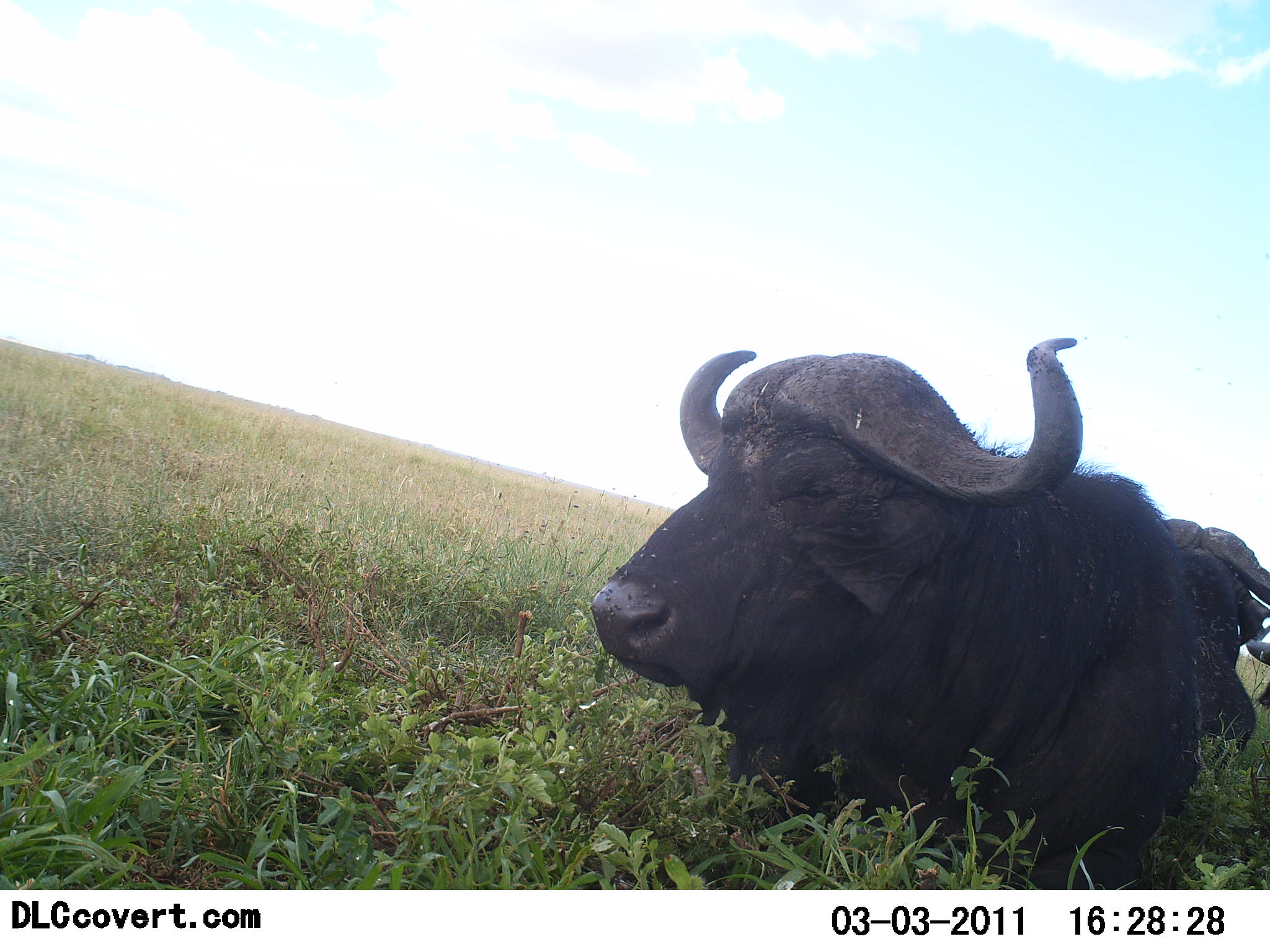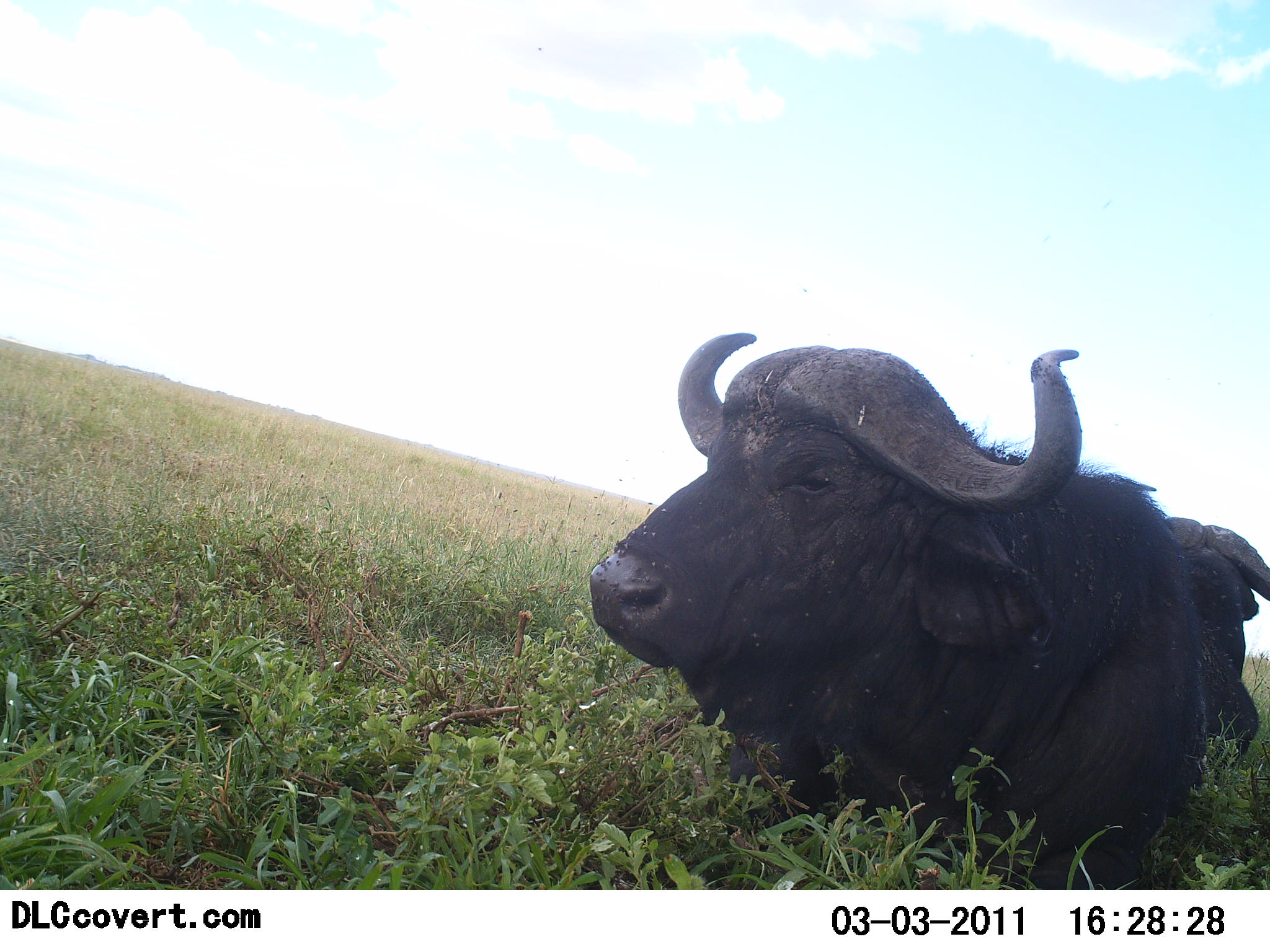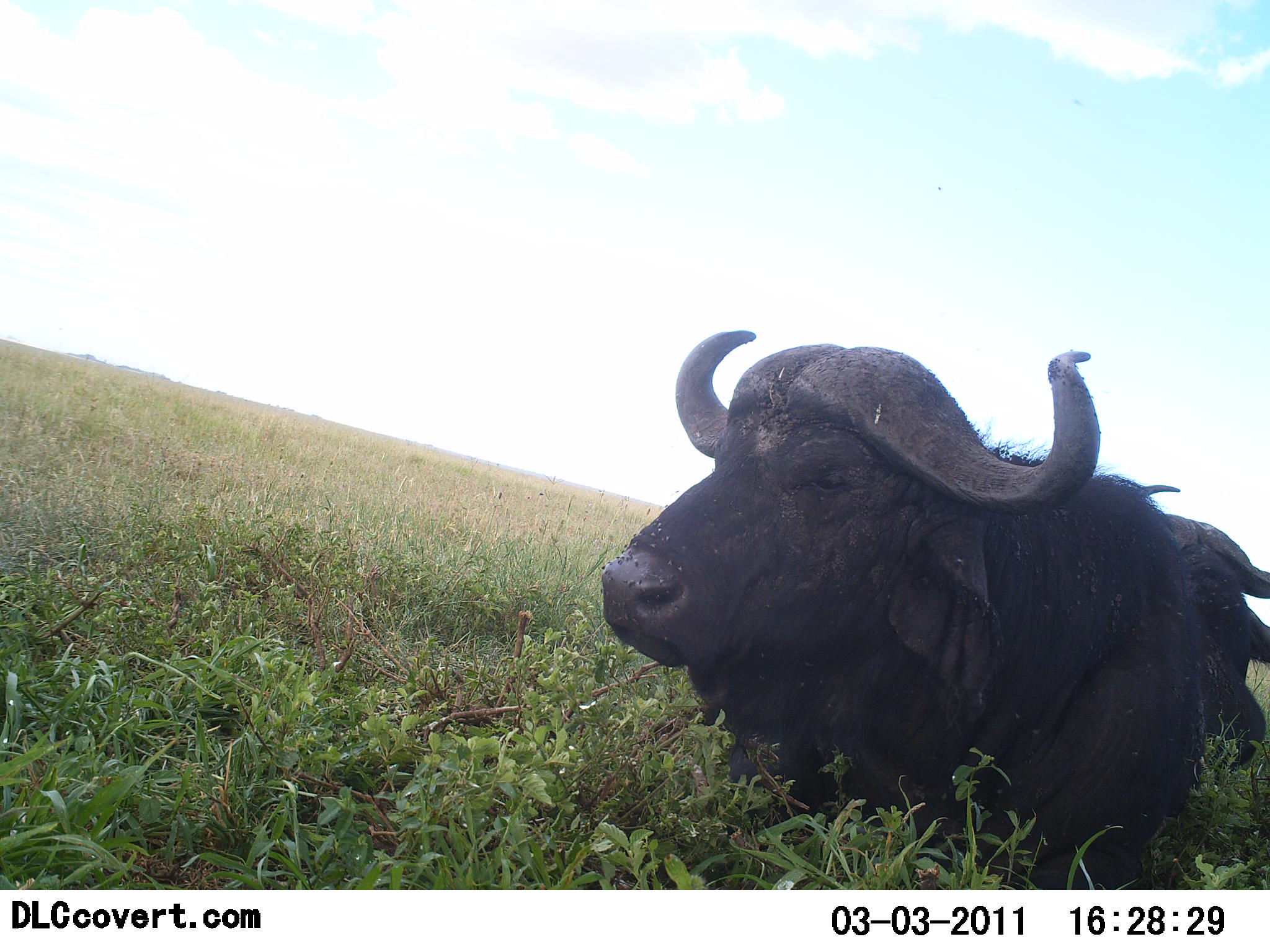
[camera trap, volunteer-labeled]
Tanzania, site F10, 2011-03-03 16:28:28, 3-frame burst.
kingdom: Animalia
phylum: Chordata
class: Mammalia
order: Artiodactyla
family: Bovidae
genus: Syncerus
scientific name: Syncerus caffer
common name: cape buffalo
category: buffalo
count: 2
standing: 0%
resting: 100%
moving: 0%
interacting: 0%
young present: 0%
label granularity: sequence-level